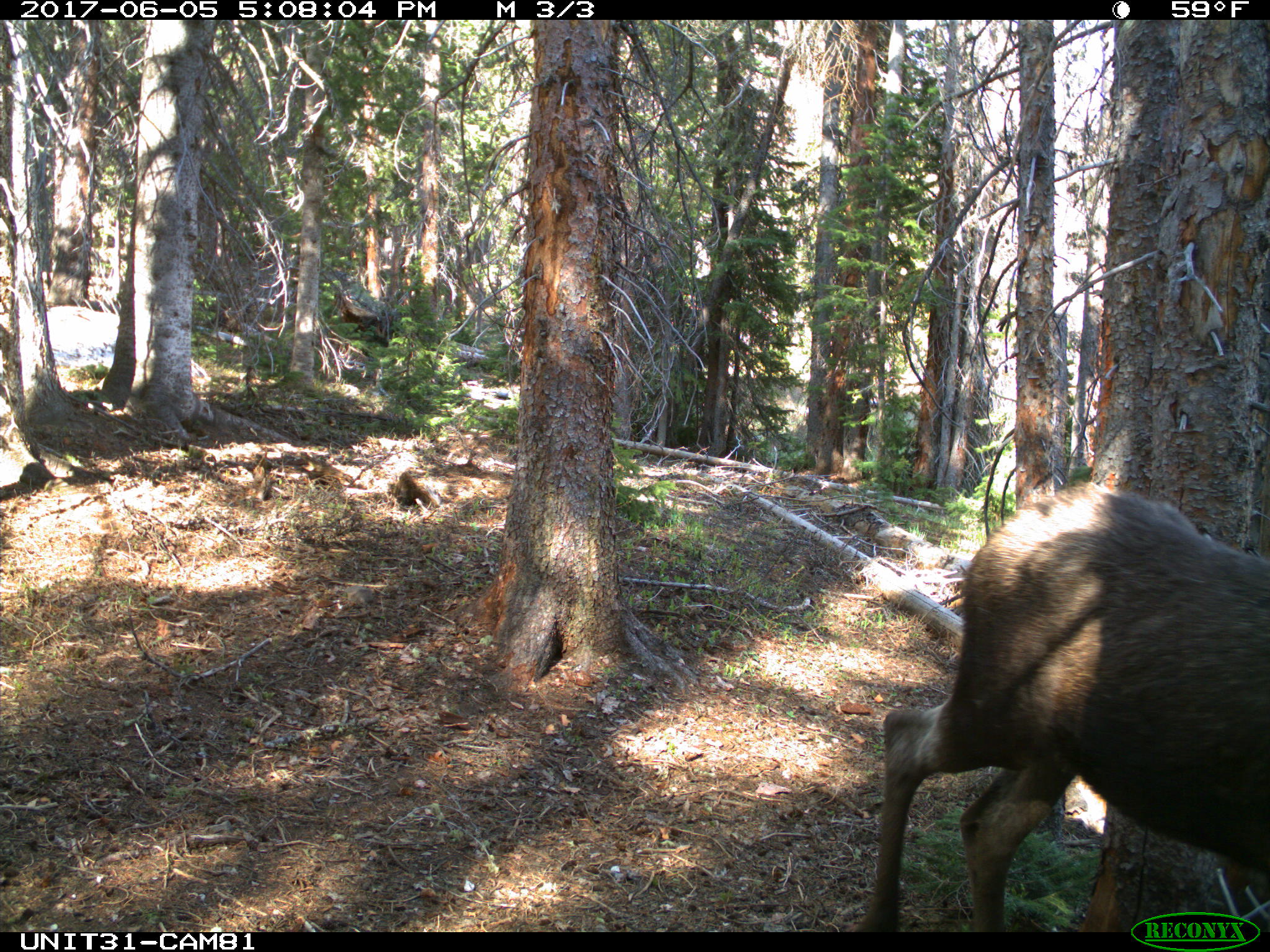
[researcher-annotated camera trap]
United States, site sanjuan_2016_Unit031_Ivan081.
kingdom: Animalia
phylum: Chordata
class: Mammalia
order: Artiodactyla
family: Cervidae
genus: Alces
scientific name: Alces alces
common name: moose